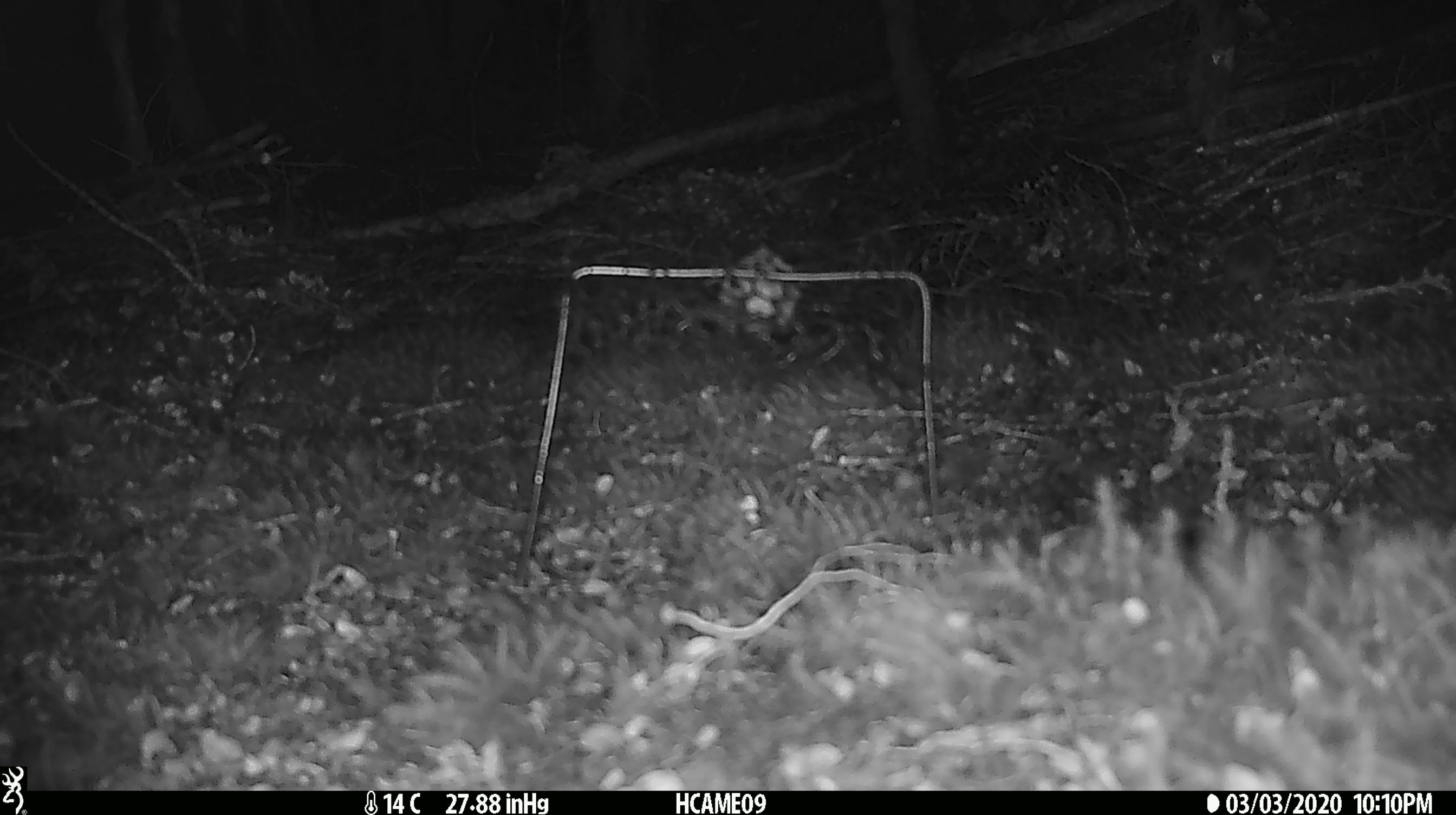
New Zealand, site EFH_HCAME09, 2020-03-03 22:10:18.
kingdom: Animalia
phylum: Chordata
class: Mammalia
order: Rodentia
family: Muridae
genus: Mus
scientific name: Mus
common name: mouse